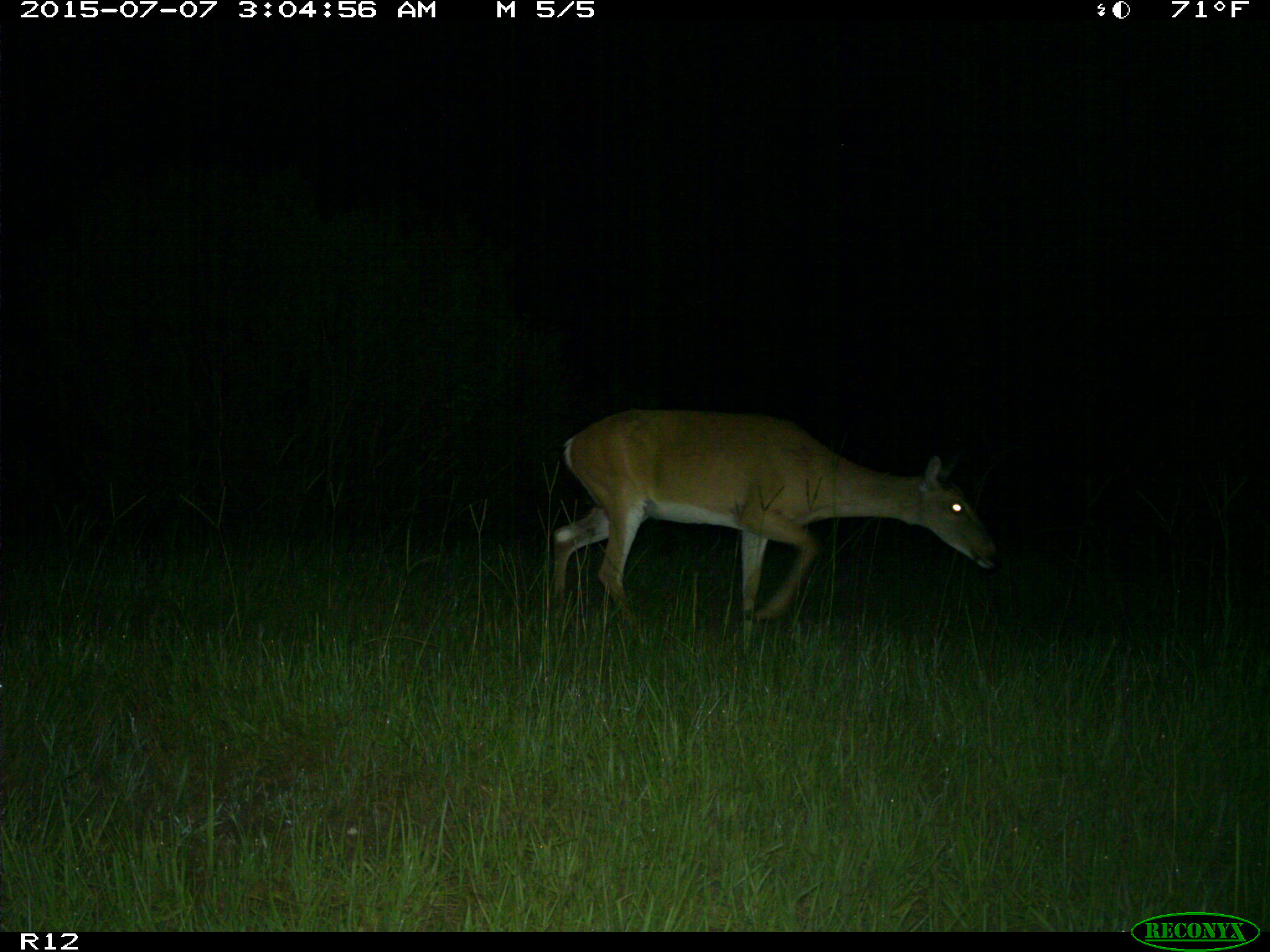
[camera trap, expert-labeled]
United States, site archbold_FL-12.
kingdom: Animalia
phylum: Chordata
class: Mammalia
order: Artiodactyla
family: Cervidae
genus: Odocoileus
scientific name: Odocoileus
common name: deer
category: unidentified deer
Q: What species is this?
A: Unidentified deer (deer) (Odocoileus).